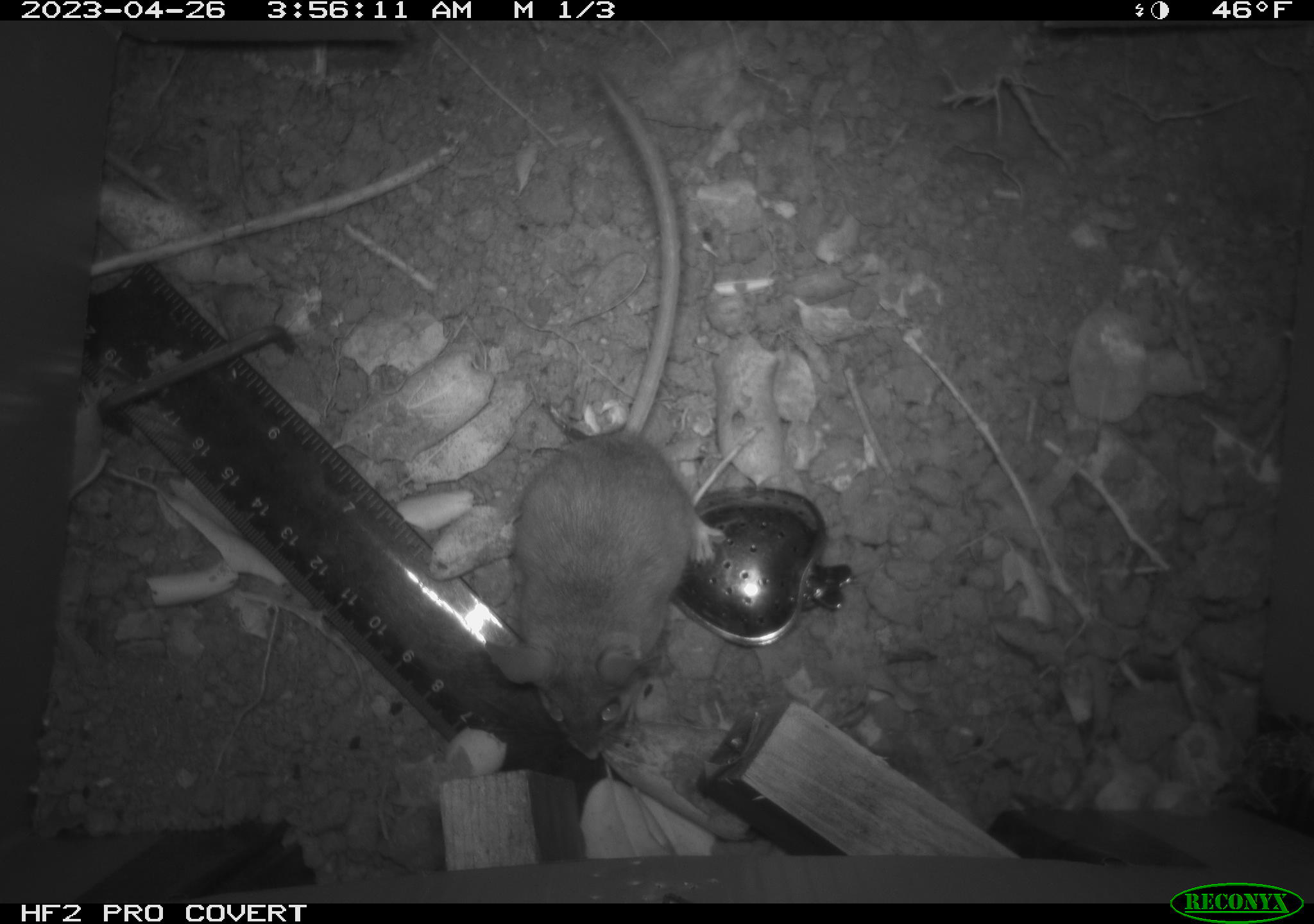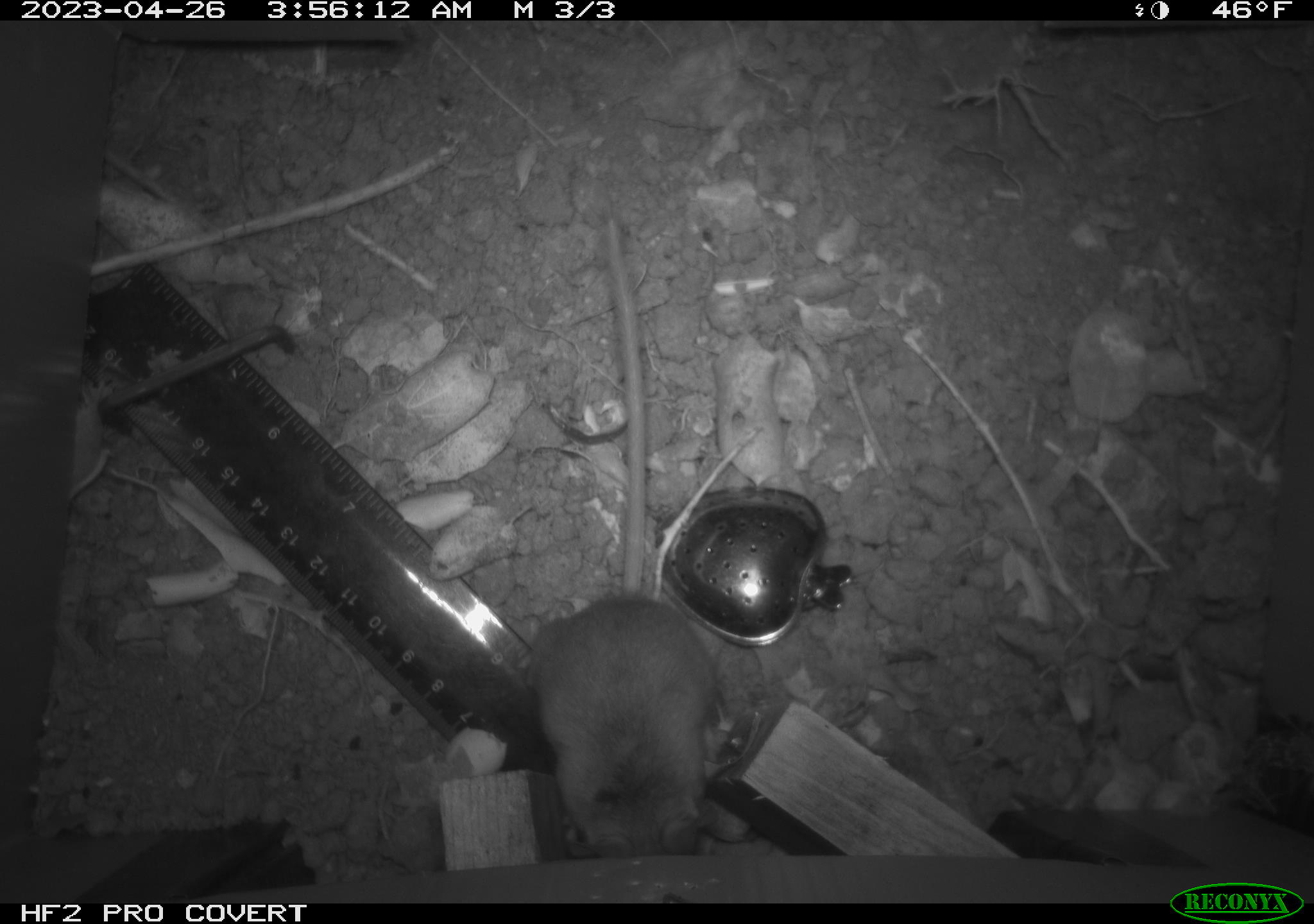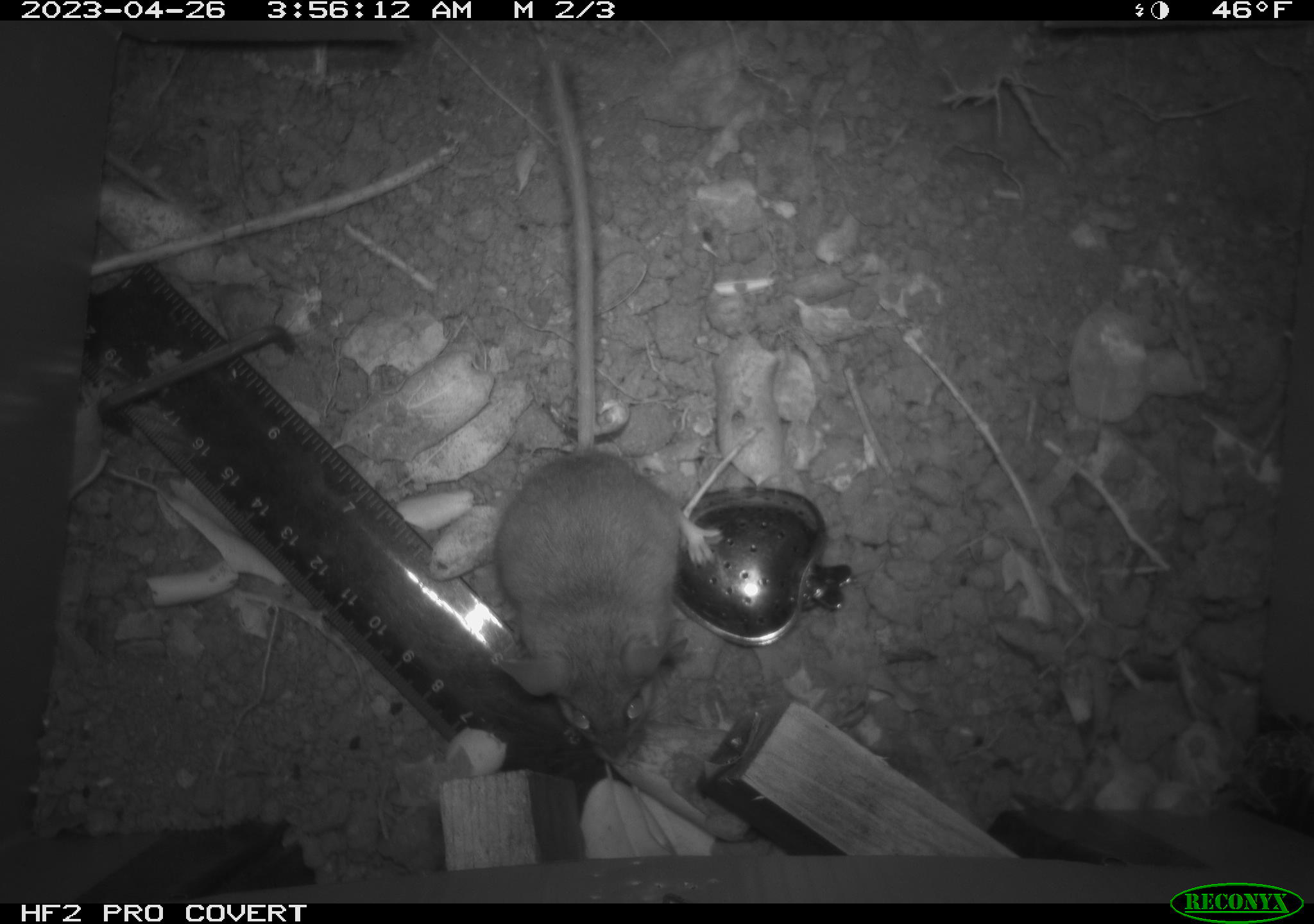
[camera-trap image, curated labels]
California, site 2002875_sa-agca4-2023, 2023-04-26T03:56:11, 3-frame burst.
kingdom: Animalia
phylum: Chordata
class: Mammalia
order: Rodentia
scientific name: Rodentia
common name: mouse species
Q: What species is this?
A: Mouse species (Rodentia).